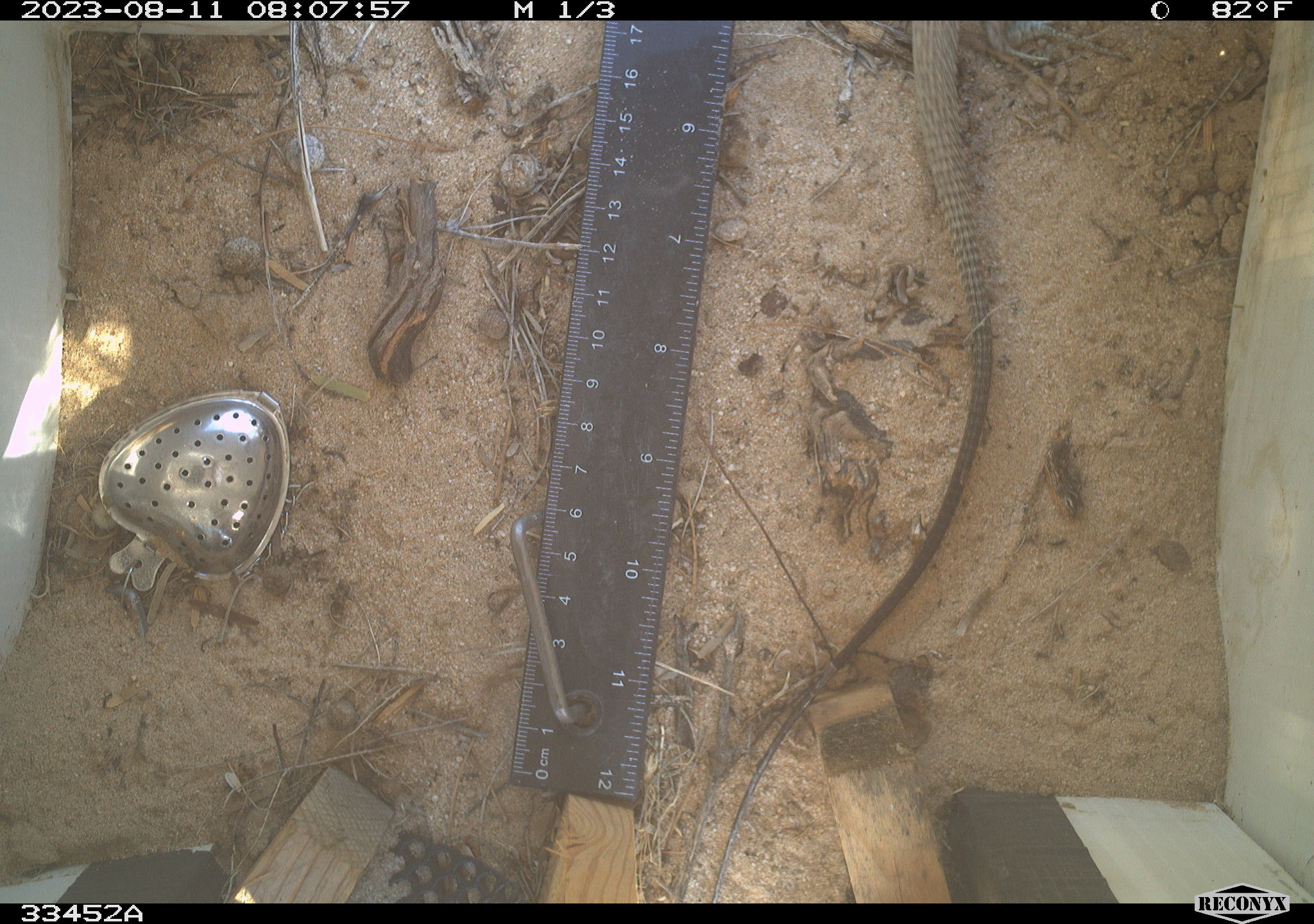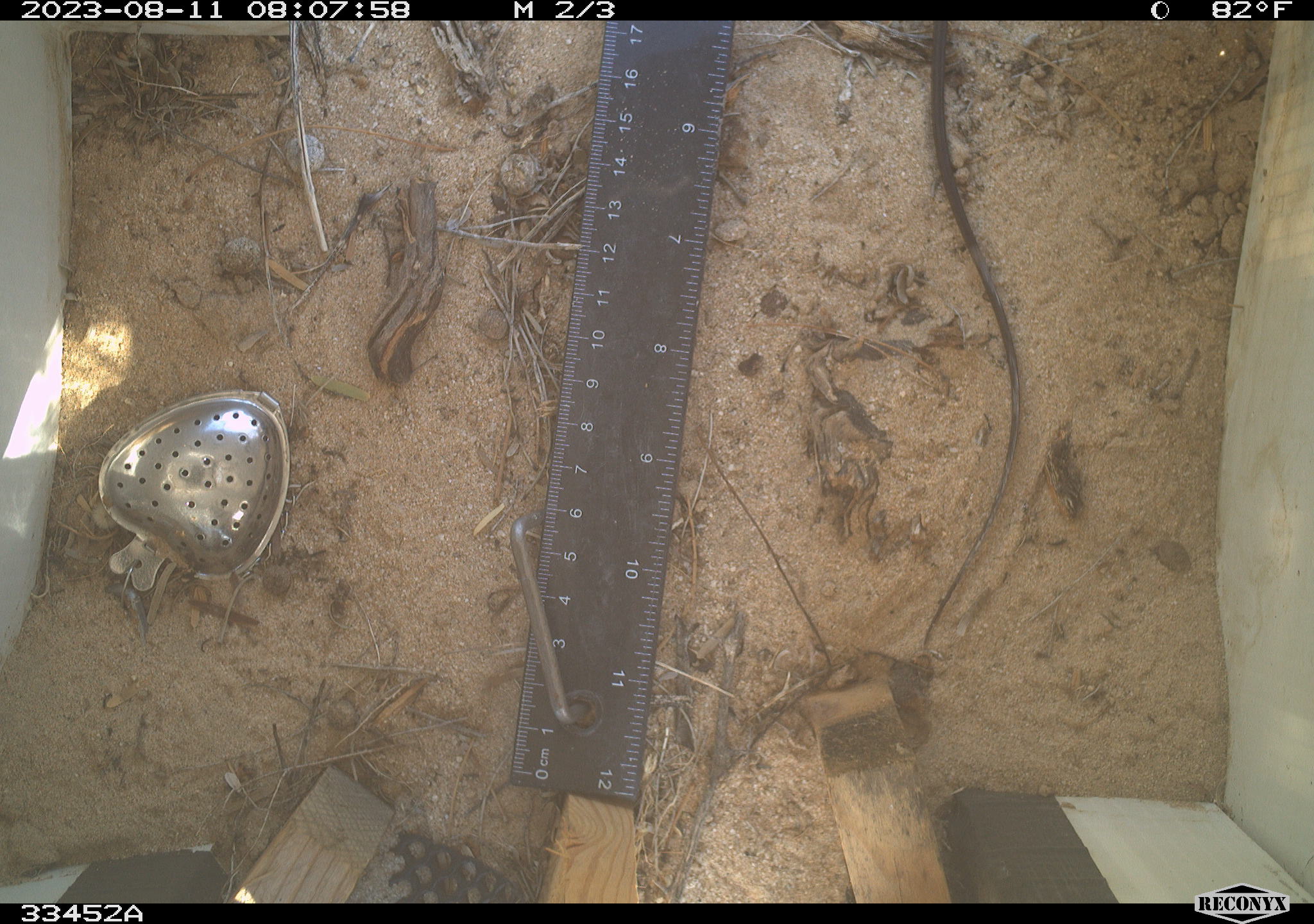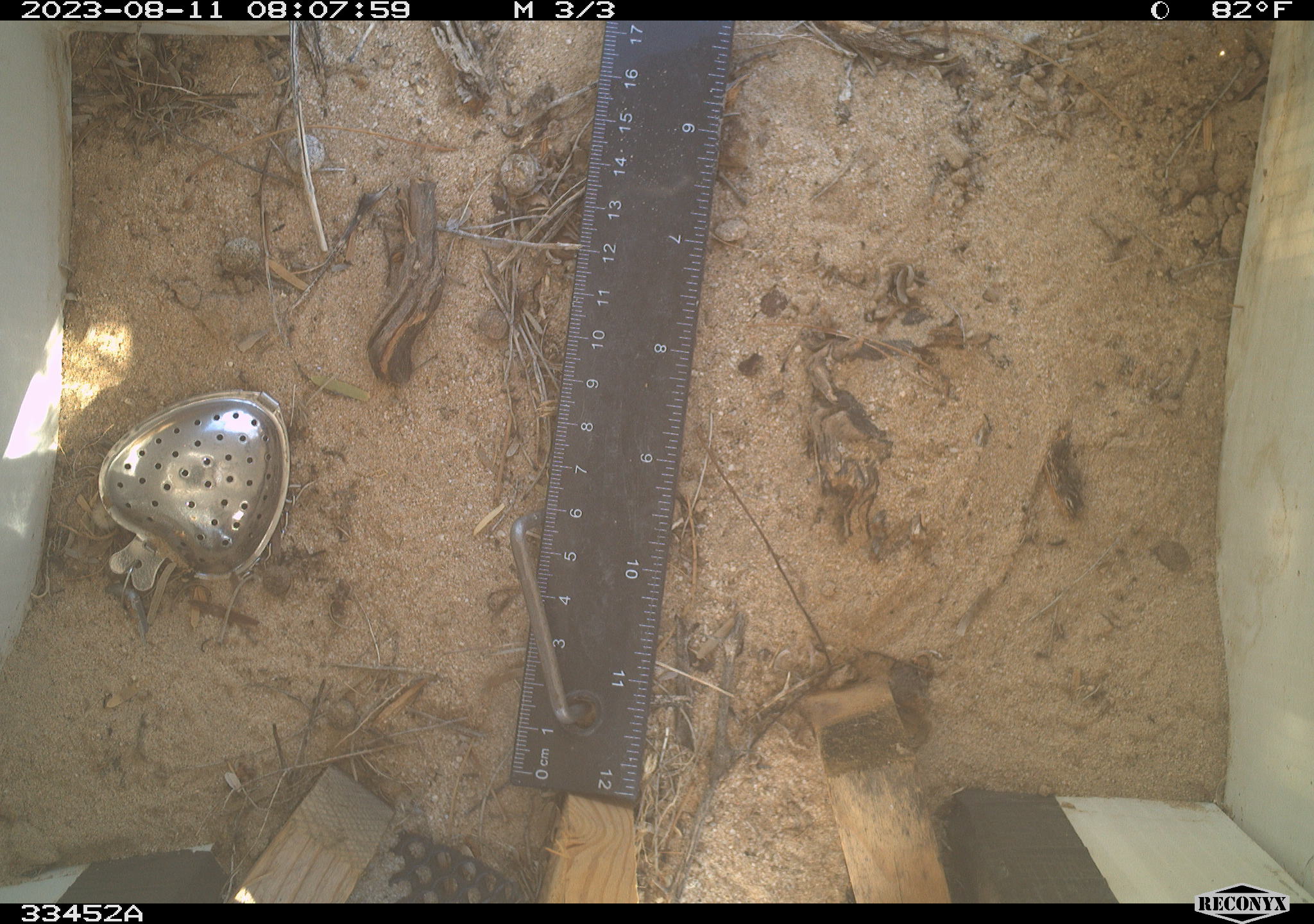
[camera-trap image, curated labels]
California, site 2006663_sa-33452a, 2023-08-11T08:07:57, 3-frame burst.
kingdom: Animalia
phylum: Chordata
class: Reptilia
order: Squamata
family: Teiidae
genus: Aspidoscelis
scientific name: Aspidoscelis tigris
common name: western whiptail